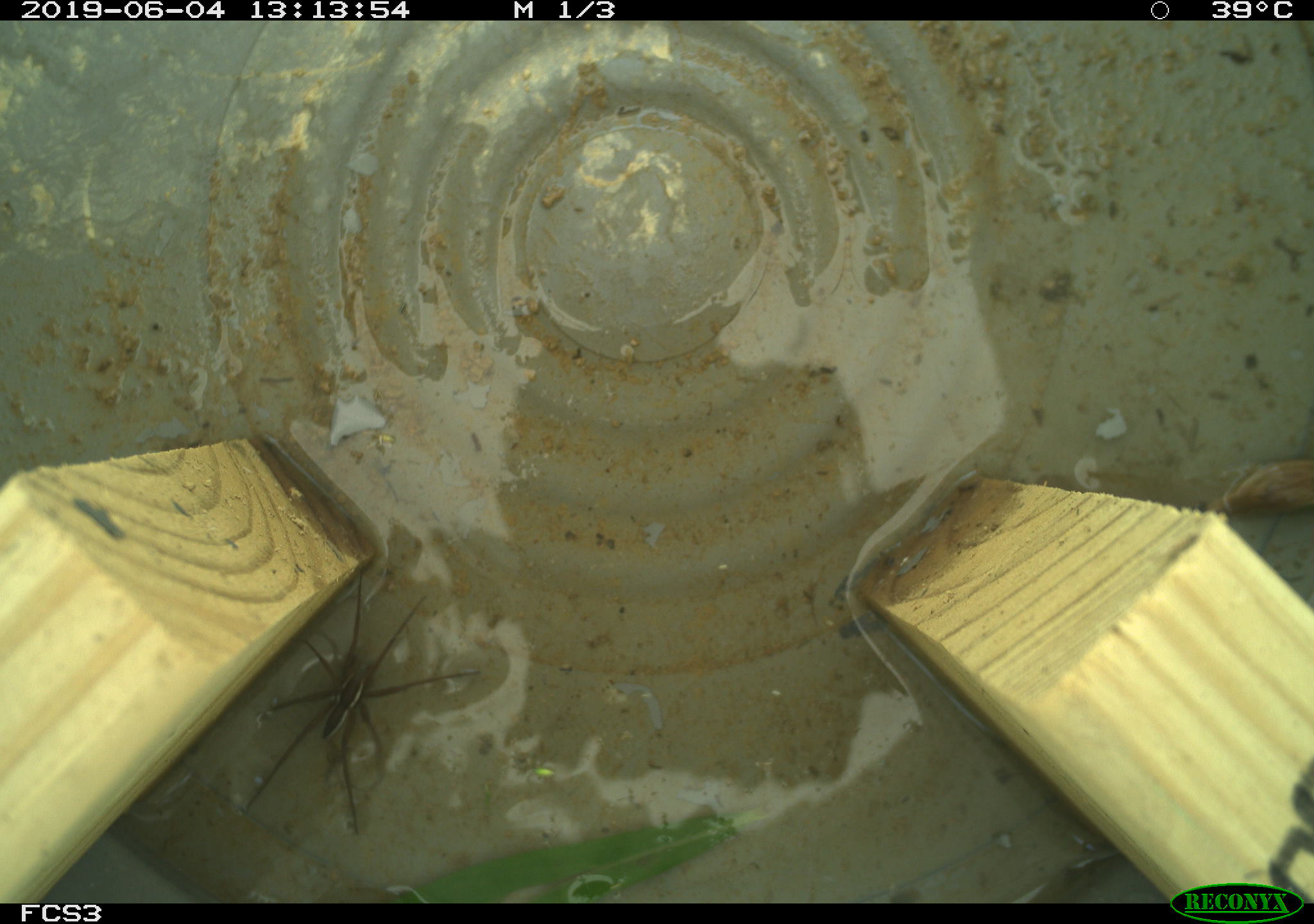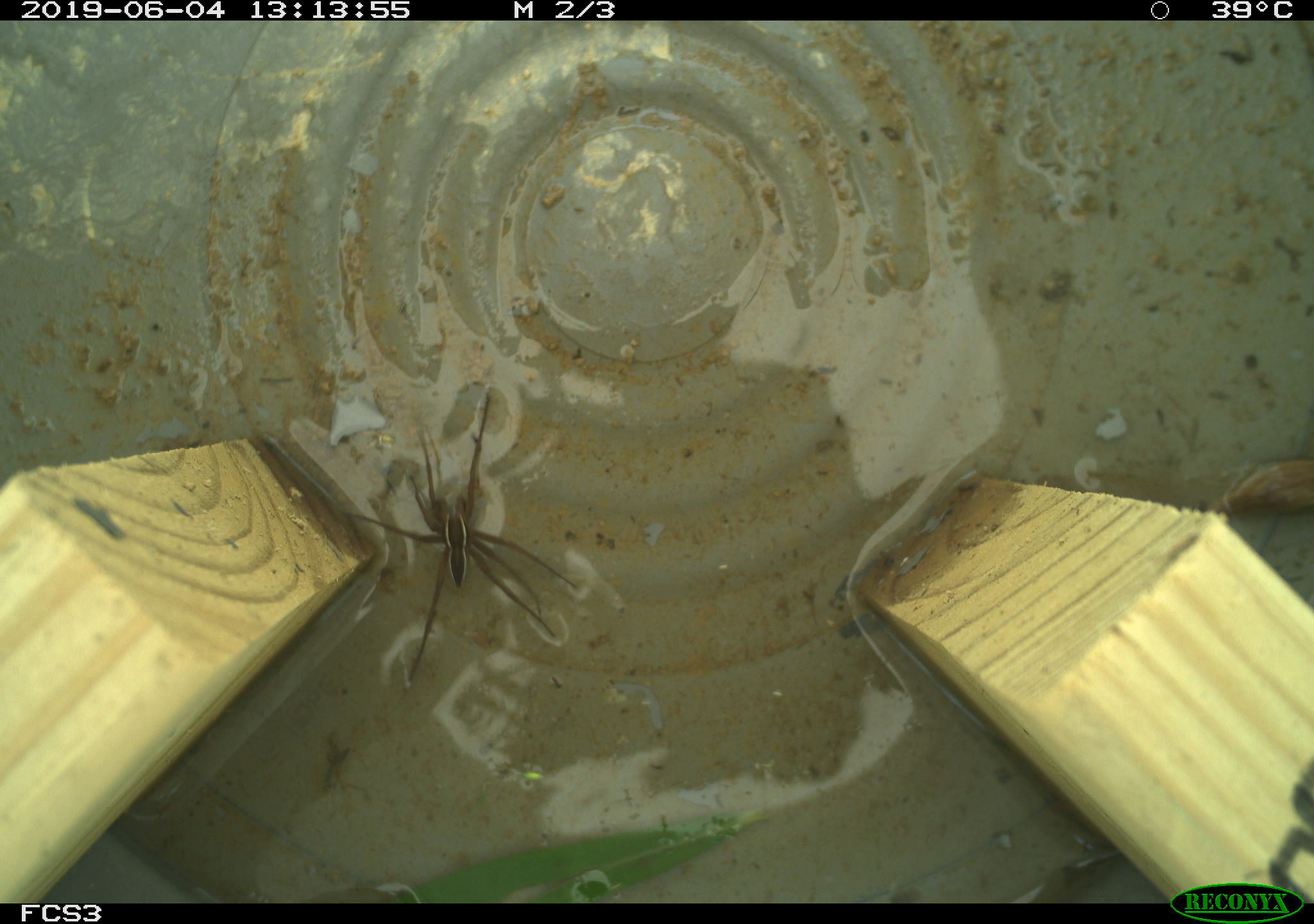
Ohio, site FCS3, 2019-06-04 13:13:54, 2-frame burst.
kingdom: Animalia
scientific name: Animalia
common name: animal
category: invertebrate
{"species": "invertebrate (animal) (Animalia)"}